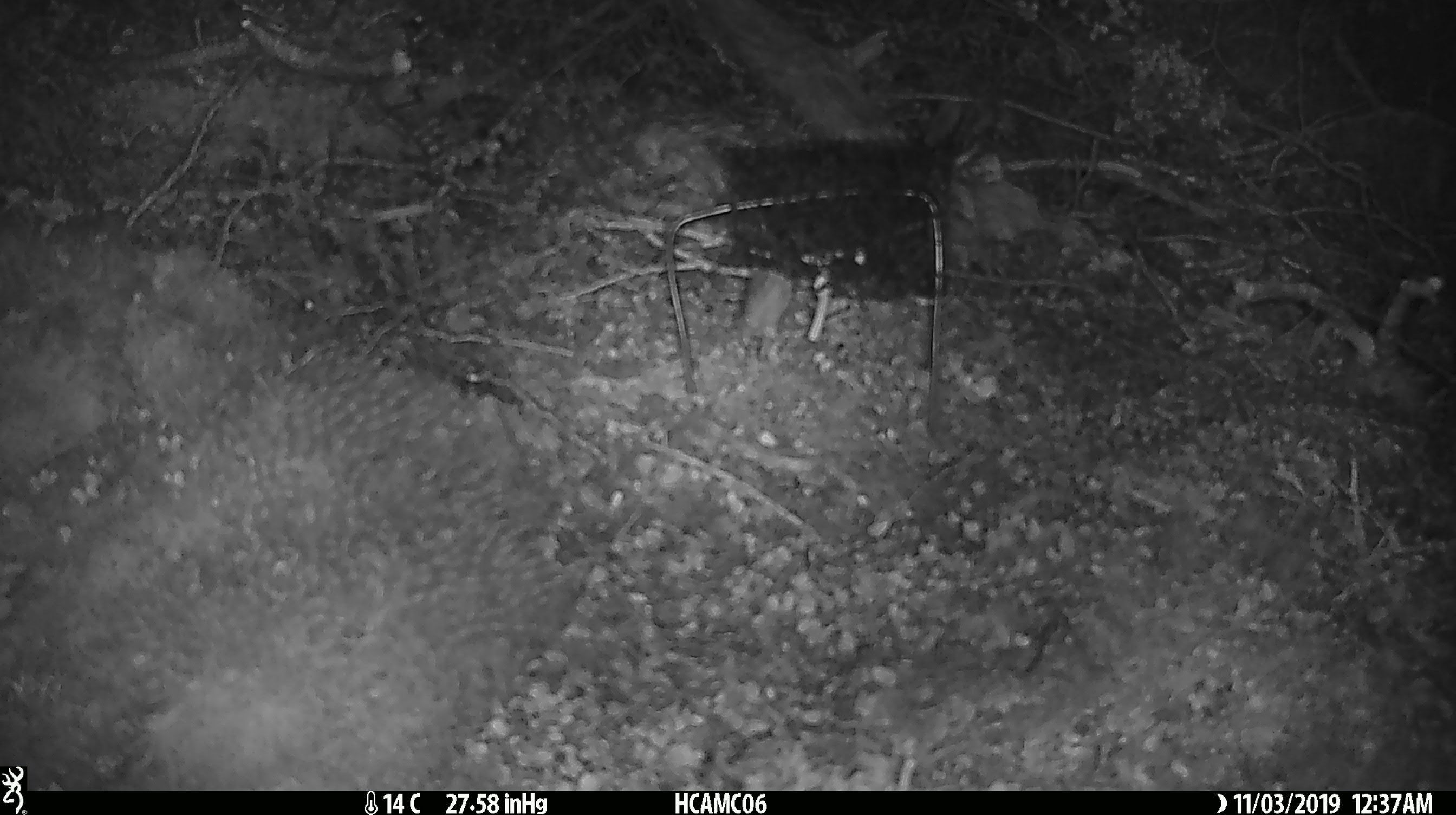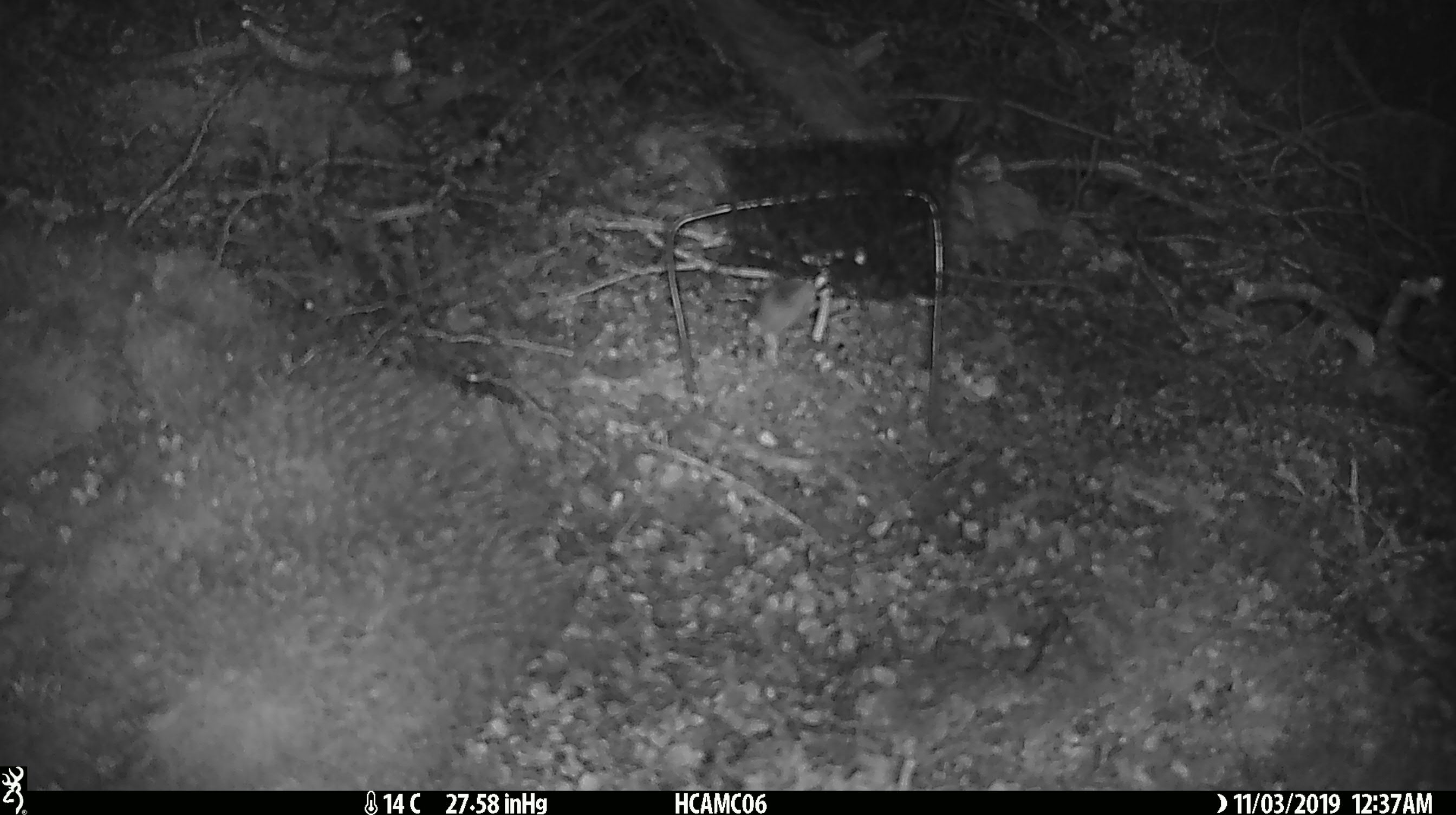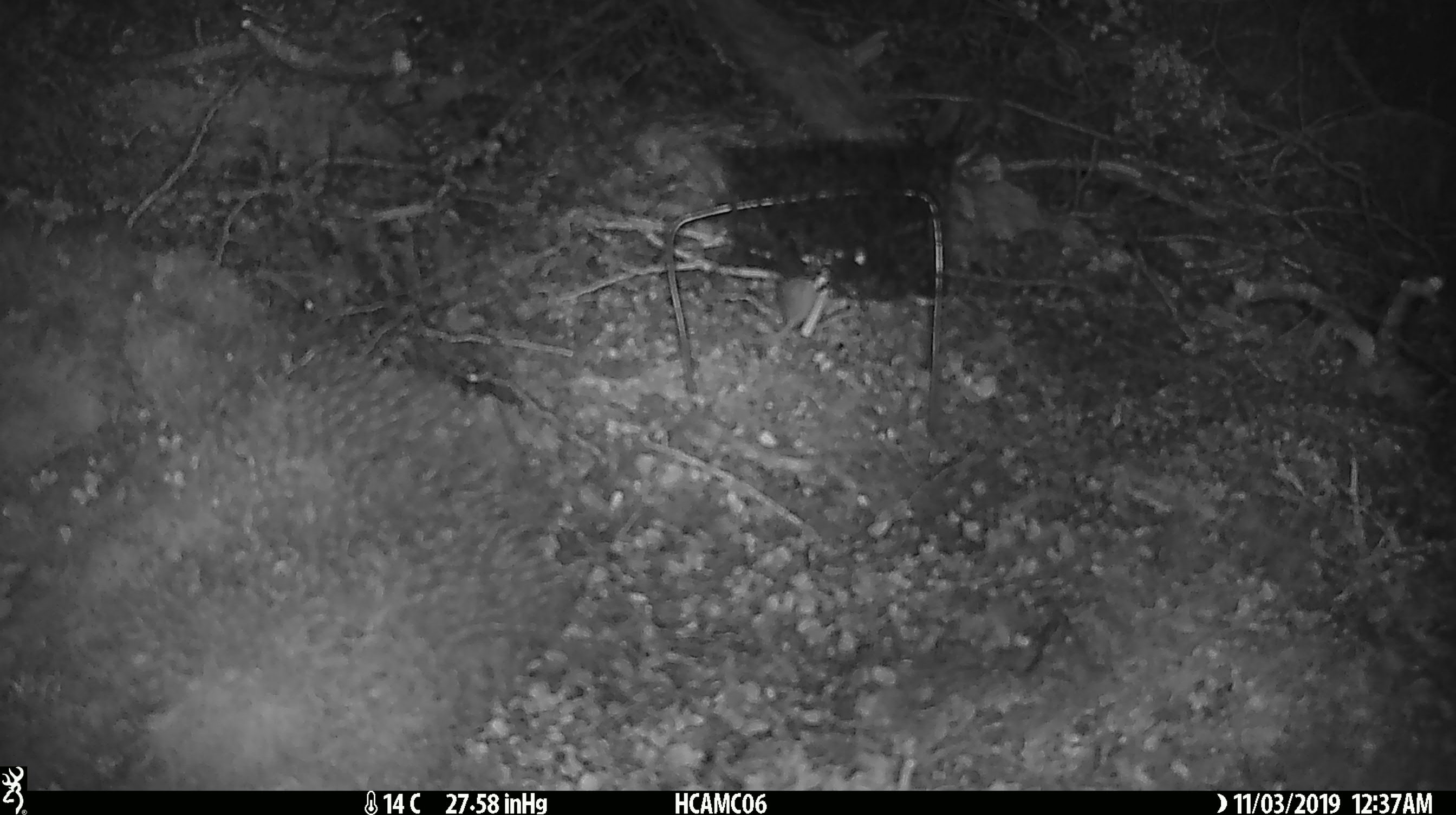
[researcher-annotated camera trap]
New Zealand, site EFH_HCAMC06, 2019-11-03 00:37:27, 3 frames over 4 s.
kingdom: Animalia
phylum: Chordata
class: Mammalia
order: Rodentia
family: Muridae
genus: Mus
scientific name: Mus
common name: mouse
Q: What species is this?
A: Mouse (Mus).